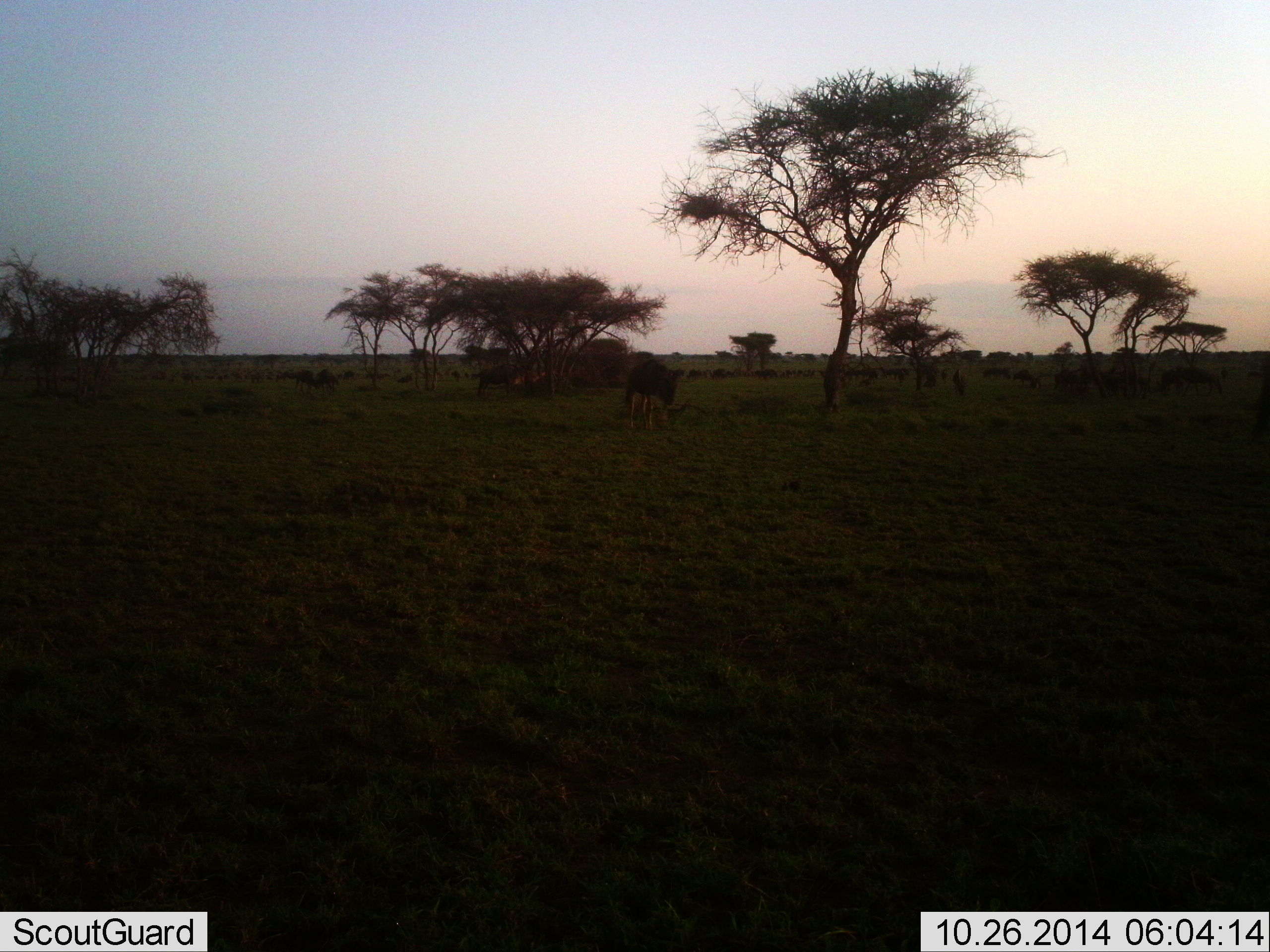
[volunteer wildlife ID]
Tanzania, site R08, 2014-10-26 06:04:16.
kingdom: Animalia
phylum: Chordata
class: Mammalia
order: Artiodactyla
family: Bovidae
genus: Connochaetes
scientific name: Connochaetes taurinus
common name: blue wildebeest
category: wildebeest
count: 4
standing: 44%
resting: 0%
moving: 44%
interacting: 0%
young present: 0%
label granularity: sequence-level